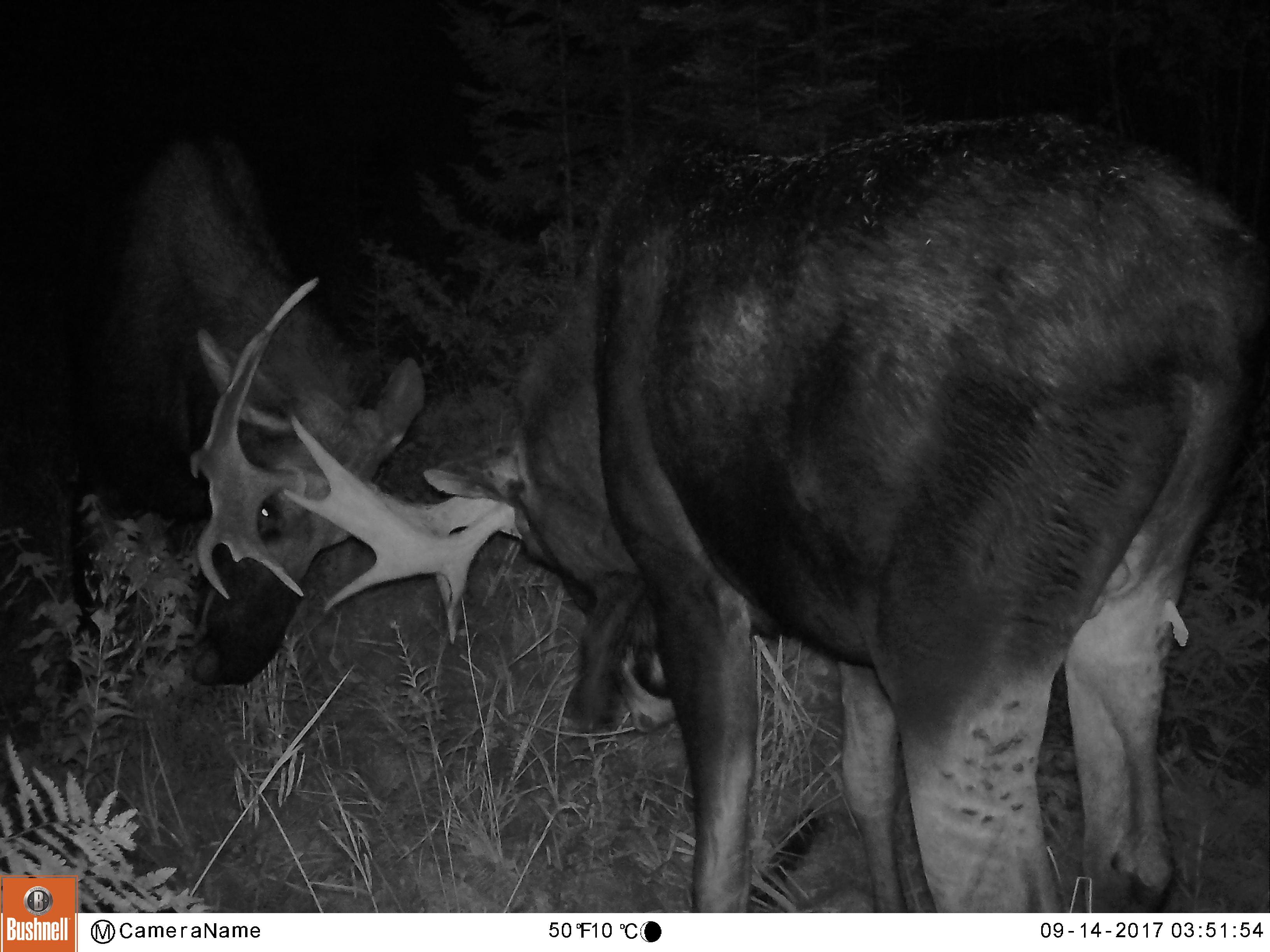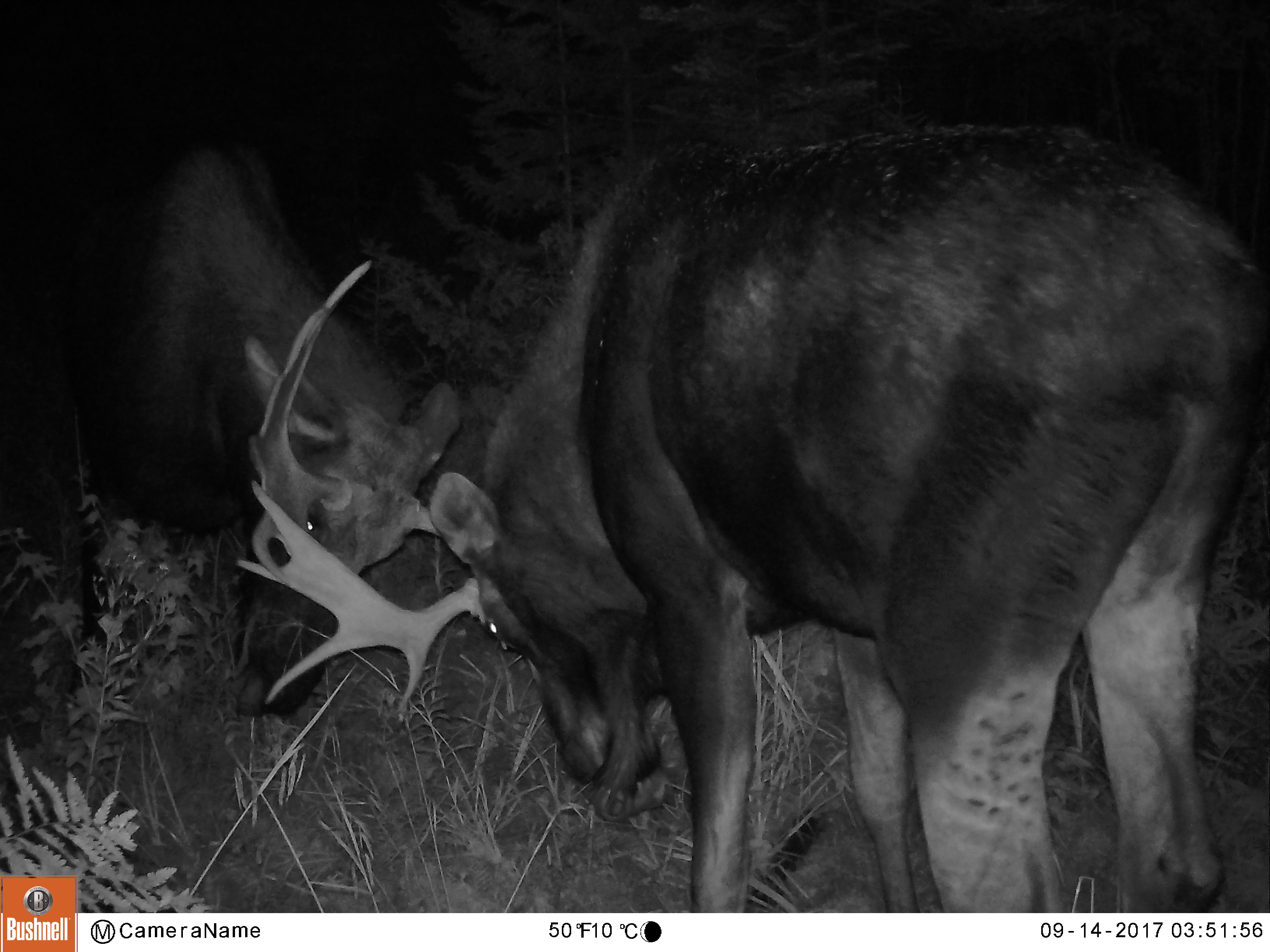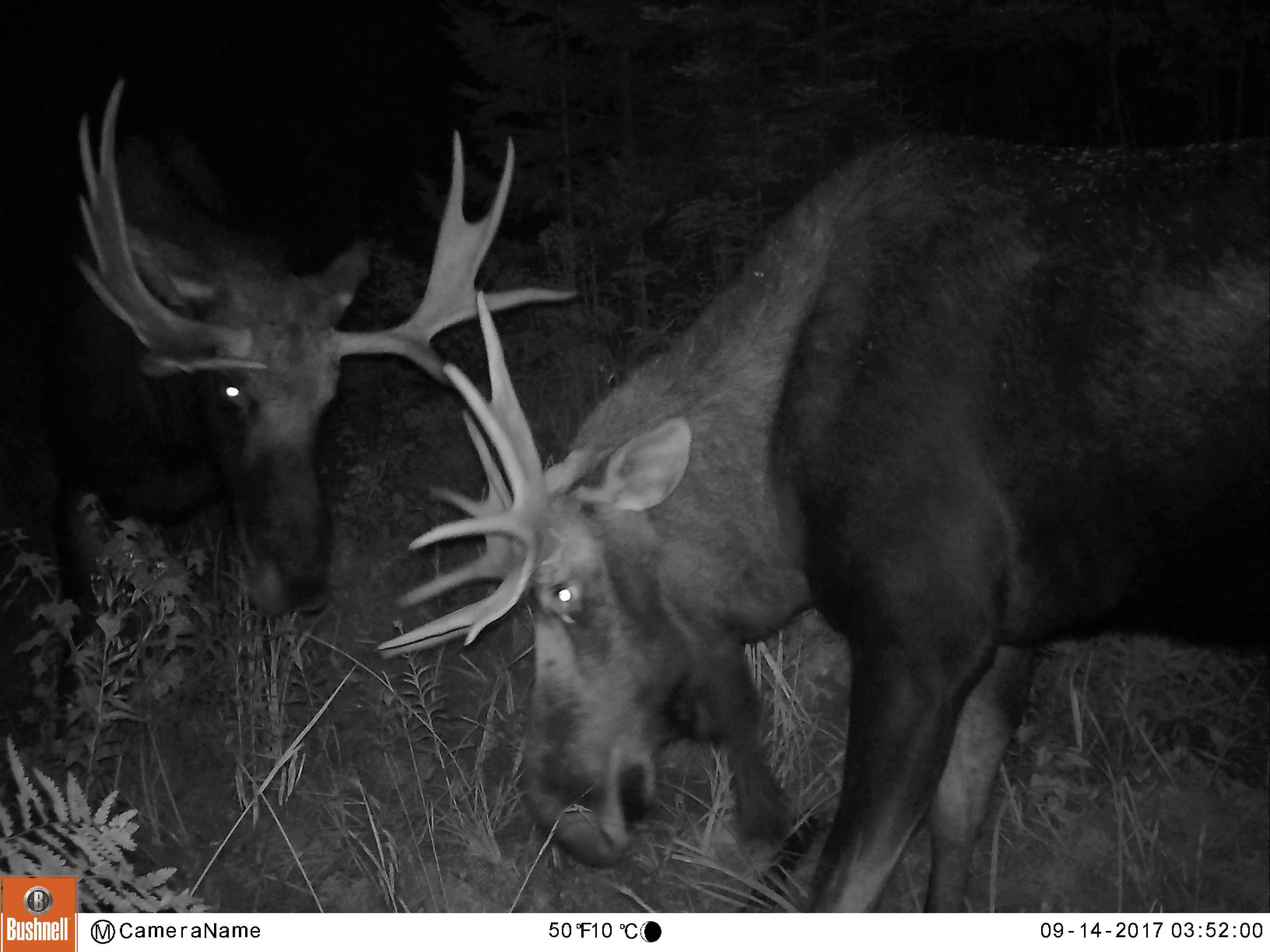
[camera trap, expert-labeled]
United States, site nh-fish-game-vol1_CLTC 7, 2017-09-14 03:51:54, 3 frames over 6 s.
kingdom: Animalia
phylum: Chordata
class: Mammalia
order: Artiodactyla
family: Cervidae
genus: Alces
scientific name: Alces alces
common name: moose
Moose (Alces alces).